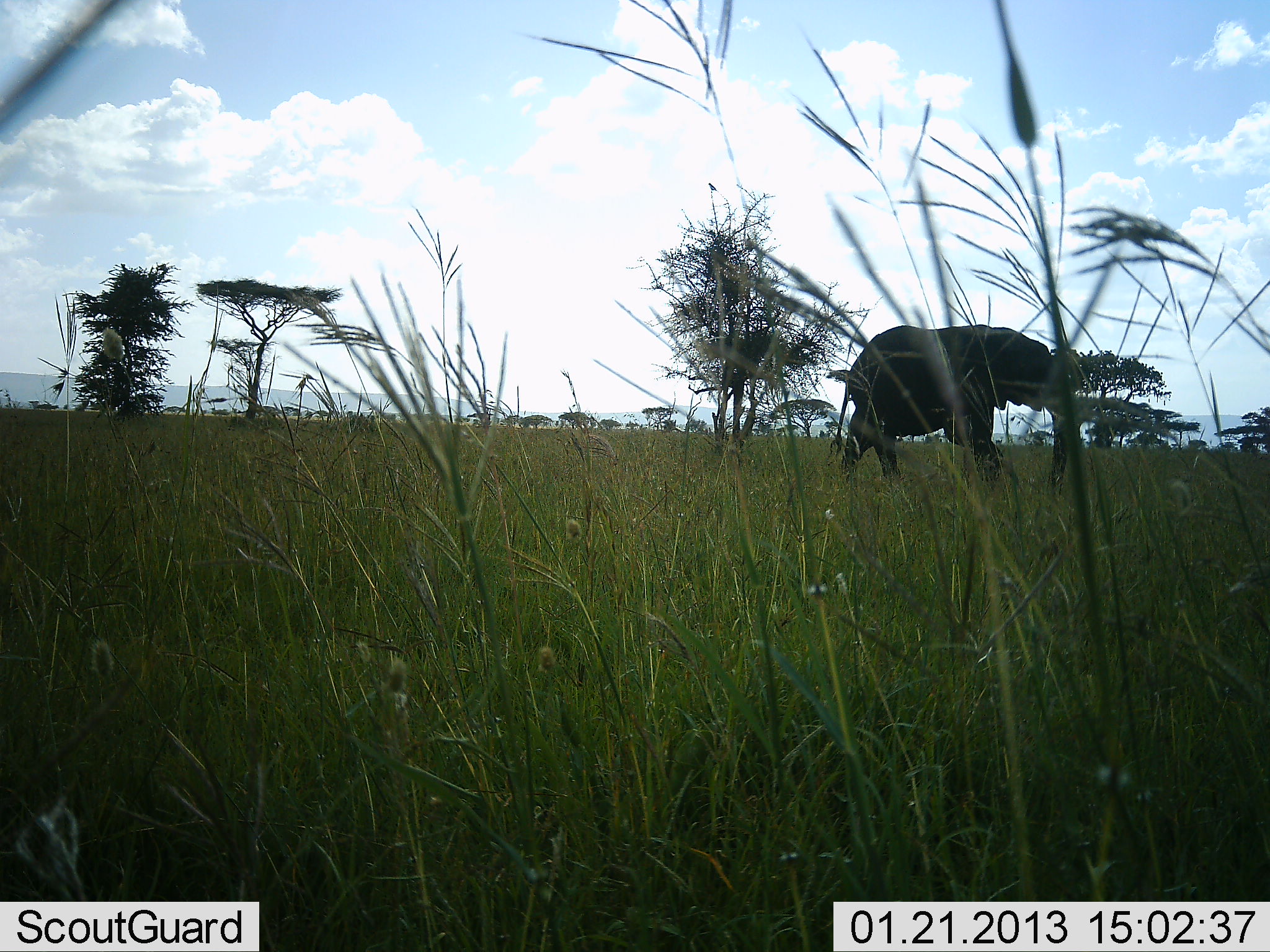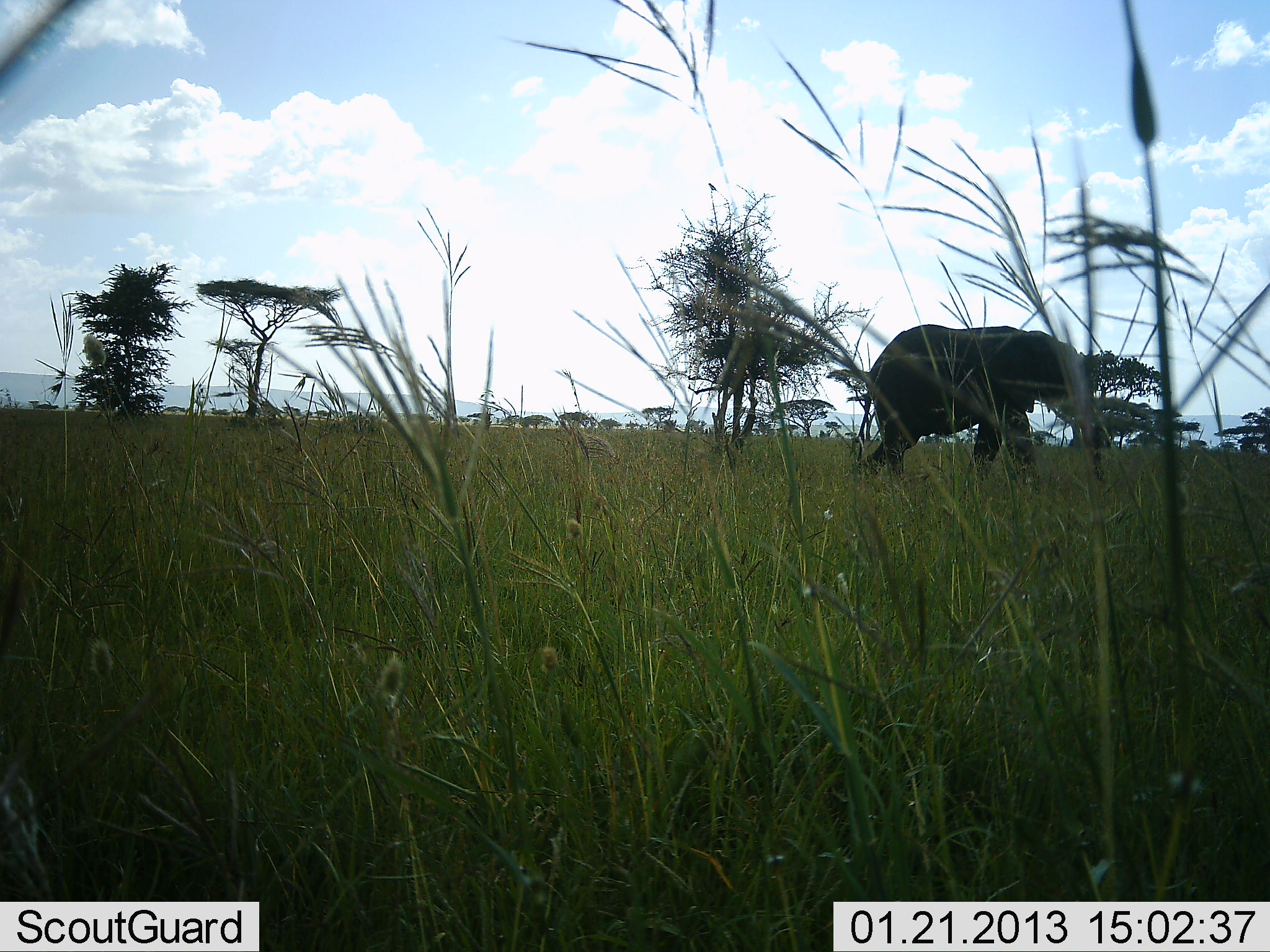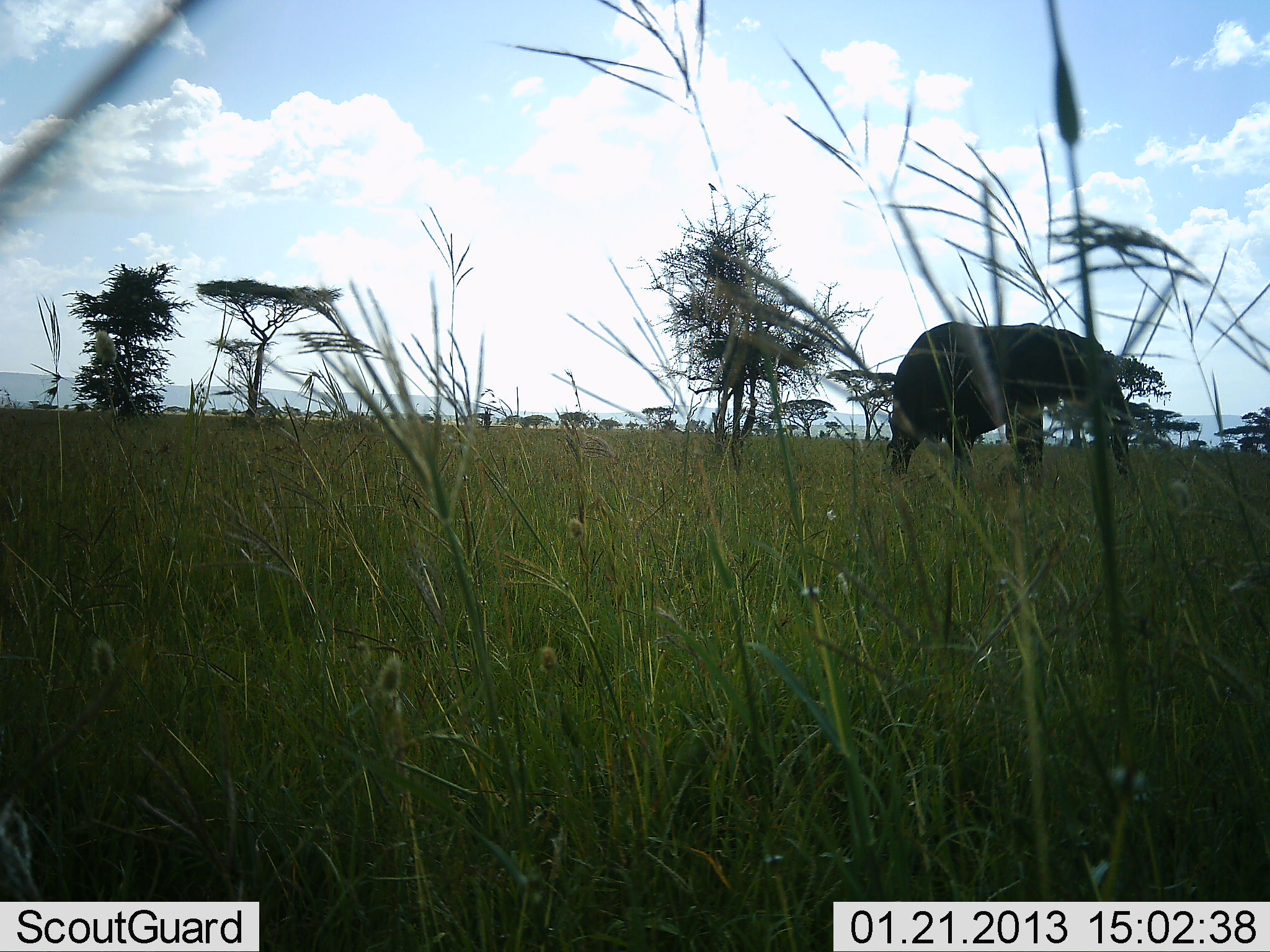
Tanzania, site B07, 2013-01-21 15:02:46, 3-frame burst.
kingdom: Animalia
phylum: Chordata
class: Mammalia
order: Proboscidea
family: Elephantidae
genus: Loxodonta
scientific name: Loxodonta africana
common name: african bush elephant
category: elephant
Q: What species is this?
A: Elephant (african bush elephant) (Loxodonta africana).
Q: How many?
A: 1.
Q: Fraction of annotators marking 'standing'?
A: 0%.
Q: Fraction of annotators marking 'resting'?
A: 0%.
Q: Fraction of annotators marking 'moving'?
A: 100%.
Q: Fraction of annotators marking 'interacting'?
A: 0%.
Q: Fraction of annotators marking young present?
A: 0%.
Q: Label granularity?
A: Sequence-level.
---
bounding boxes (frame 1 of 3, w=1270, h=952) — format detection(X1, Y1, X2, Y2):
animal: detection(829, 325, 1069, 495)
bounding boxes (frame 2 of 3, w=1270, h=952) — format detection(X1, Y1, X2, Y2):
animal: detection(849, 324, 1102, 480)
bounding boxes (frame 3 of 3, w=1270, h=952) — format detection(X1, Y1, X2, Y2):
animal: detection(885, 321, 1133, 478)